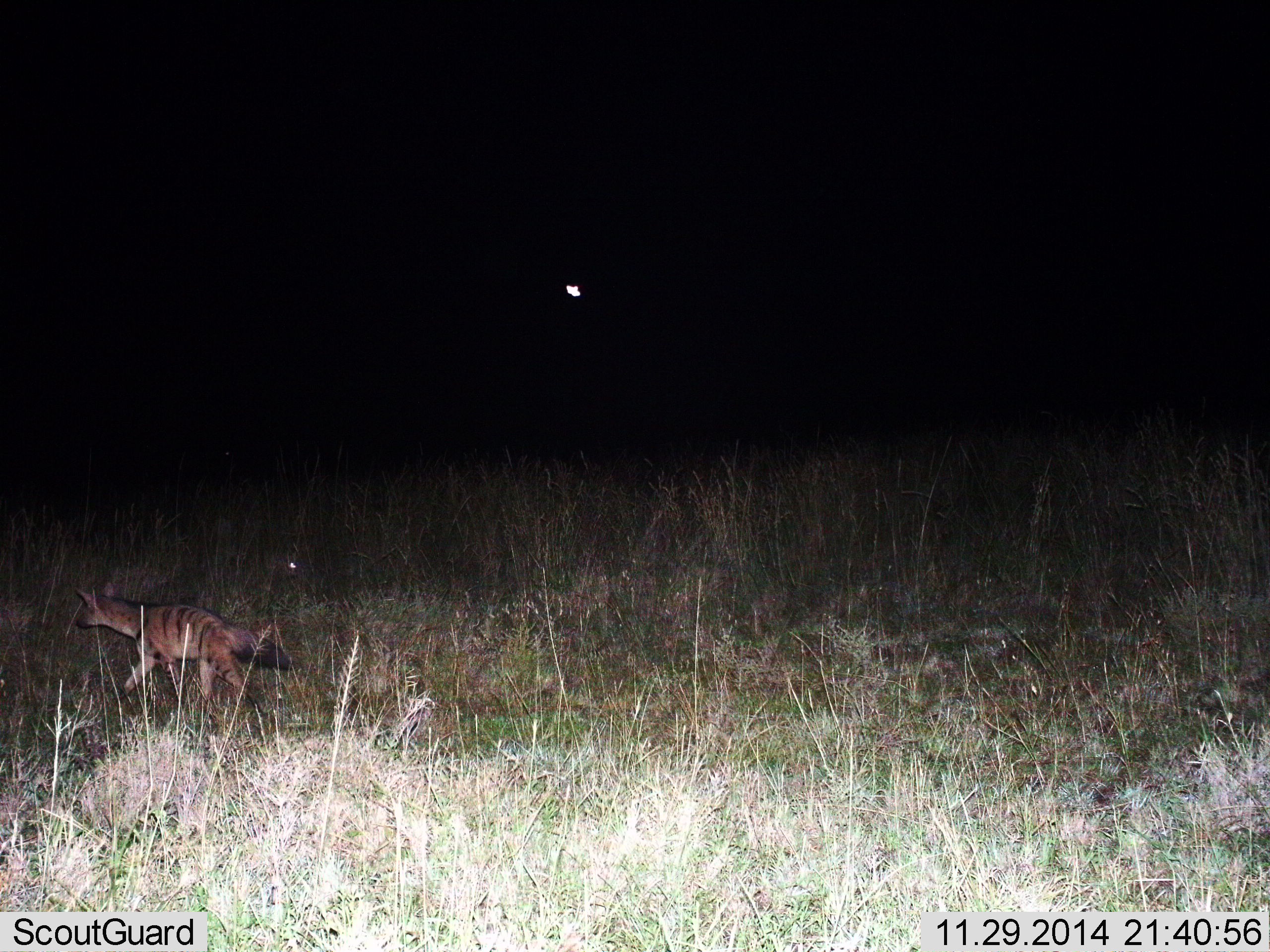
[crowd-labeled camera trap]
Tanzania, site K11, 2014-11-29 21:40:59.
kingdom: Animalia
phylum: Chordata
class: Mammalia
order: Carnivora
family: Hyaenidae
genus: Proteles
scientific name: Proteles cristatus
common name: aardwolf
Aardwolf (Proteles cristatus), count 1. Behavior (volunteer vote fractions): standing 0%, resting 0%, moving 100%, interacting 0%. Young present (vote fraction): 0%. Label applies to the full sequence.